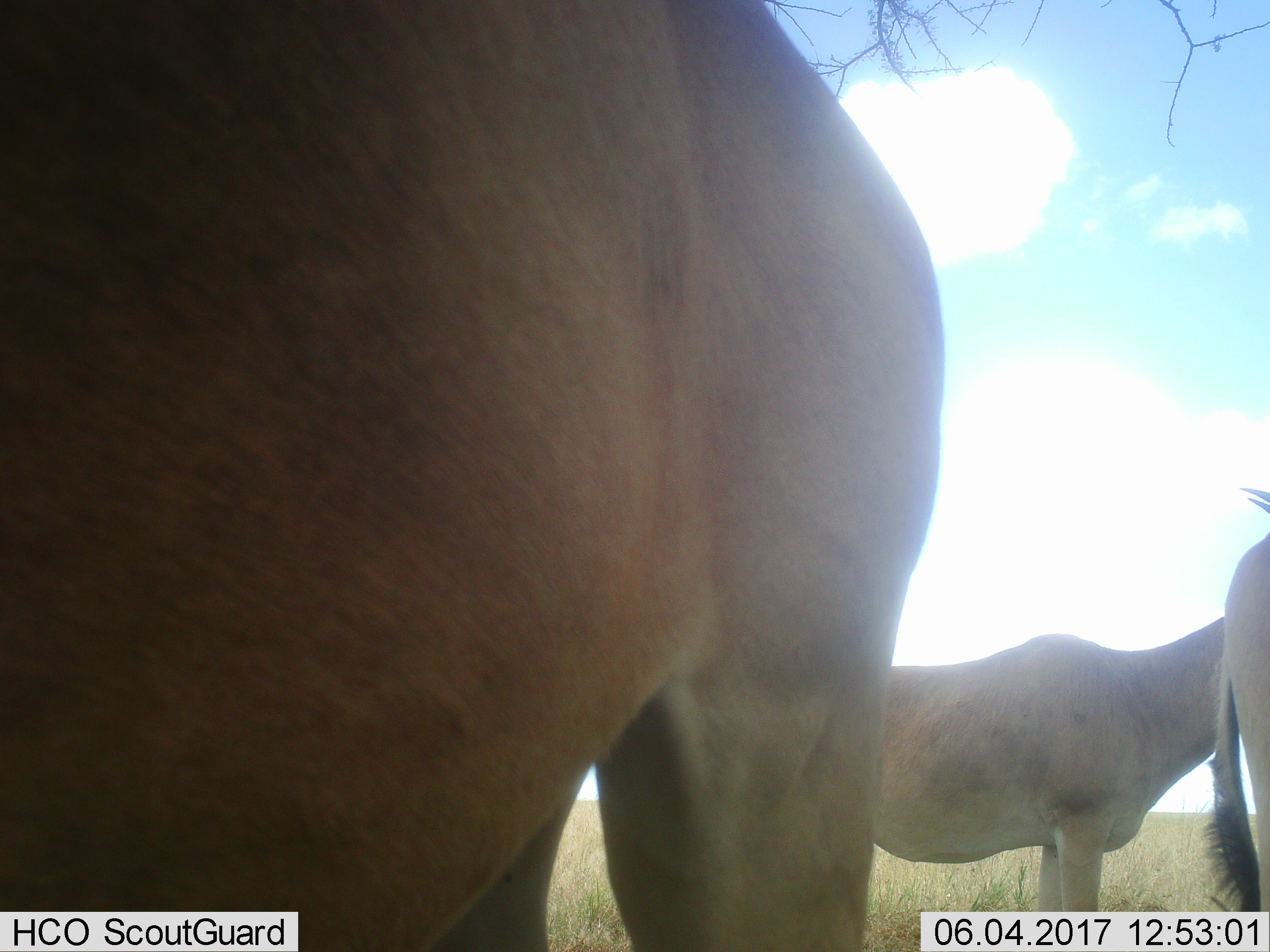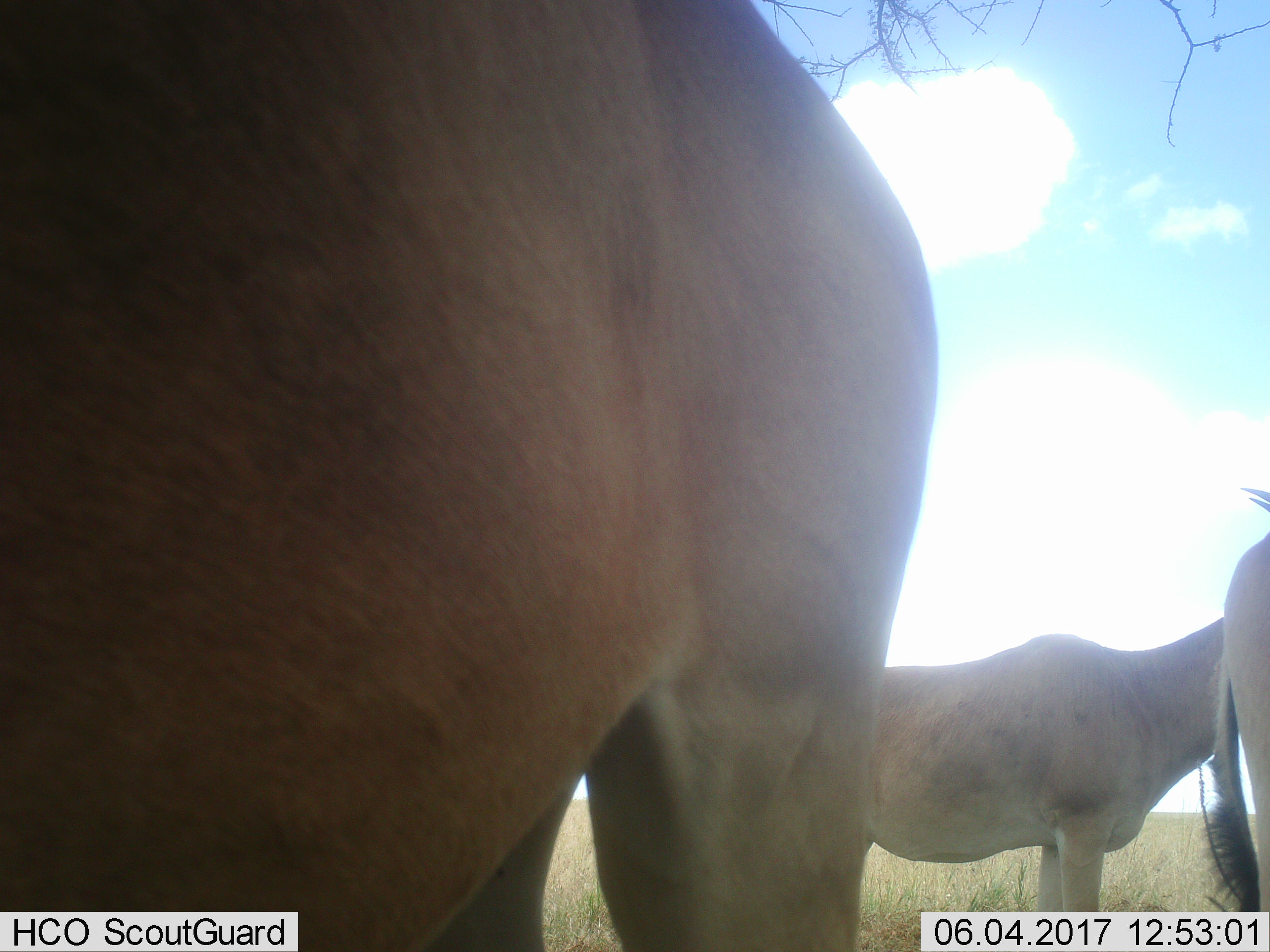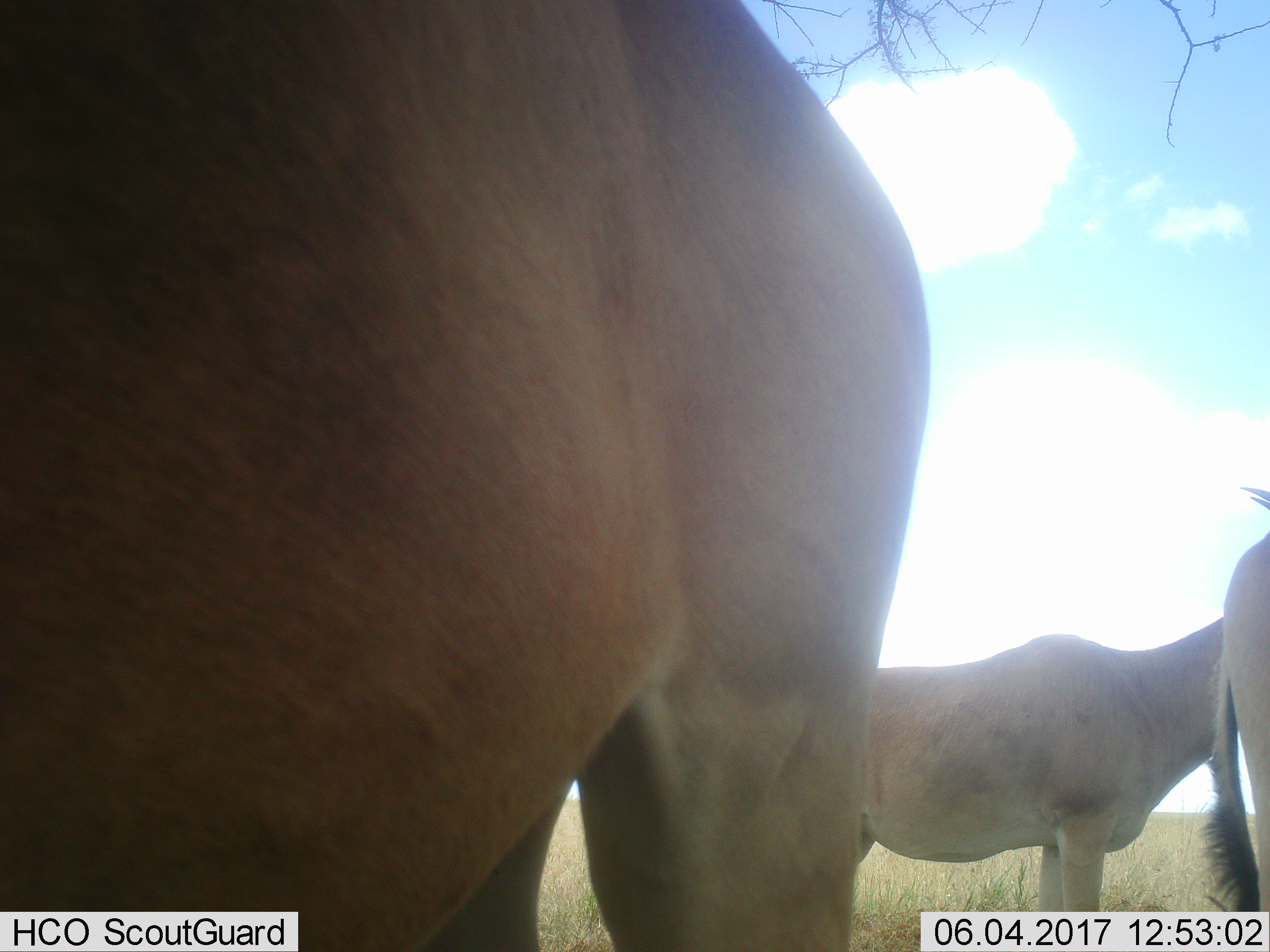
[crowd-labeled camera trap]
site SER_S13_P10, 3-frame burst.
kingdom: Animalia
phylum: Chordata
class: Mammalia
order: Artiodactyla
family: Bovidae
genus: Alcelaphus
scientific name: Alcelaphus buselaphus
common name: hartebeest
Hartebeest (Alcelaphus buselaphus), count 3. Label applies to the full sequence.